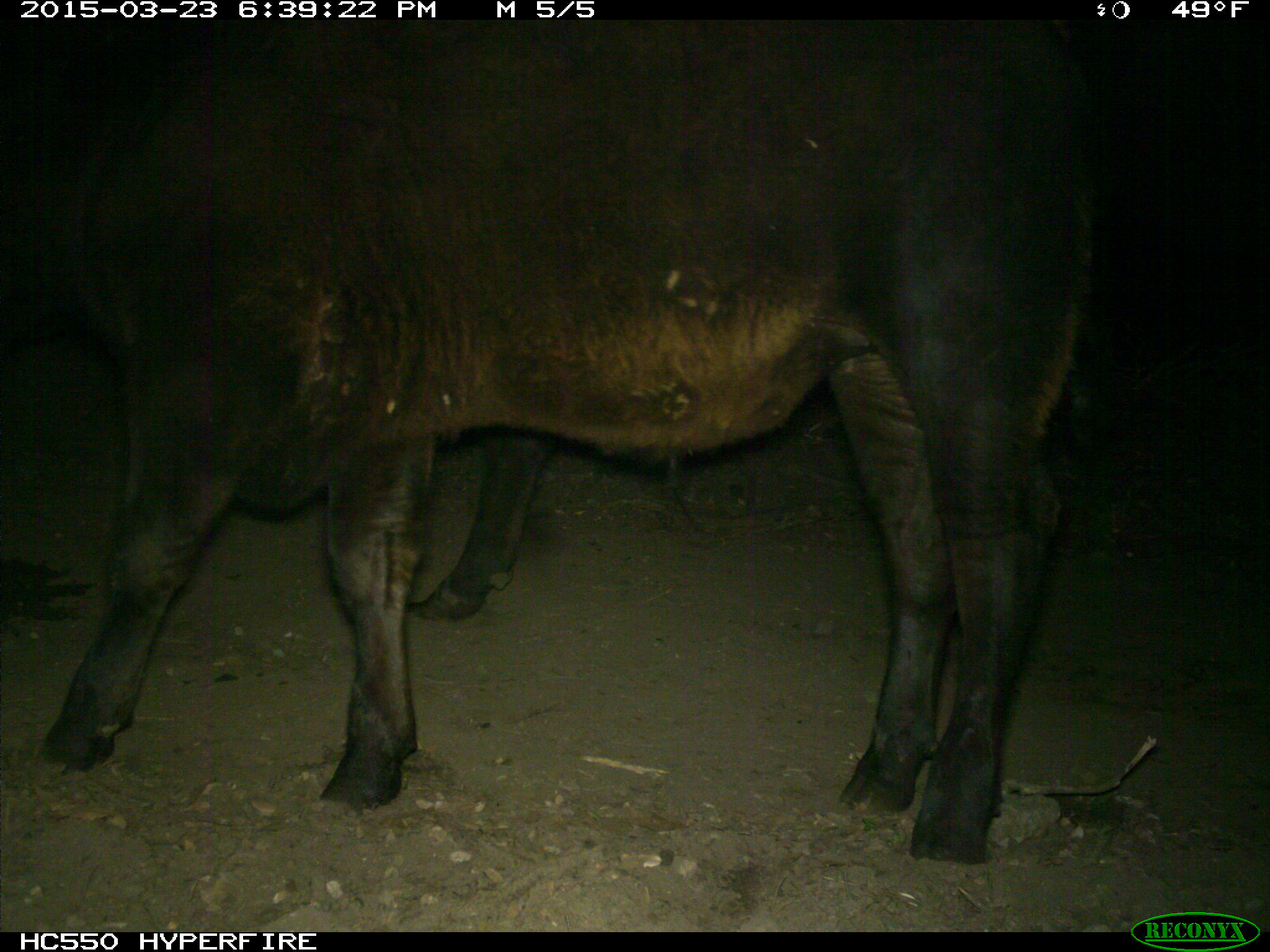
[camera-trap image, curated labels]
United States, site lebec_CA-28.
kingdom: Animalia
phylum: Chordata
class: Mammalia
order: Artiodactyla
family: Bovidae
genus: Bos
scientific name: Bos taurus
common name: domestic cow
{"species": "Bos taurus (domestic cow)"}